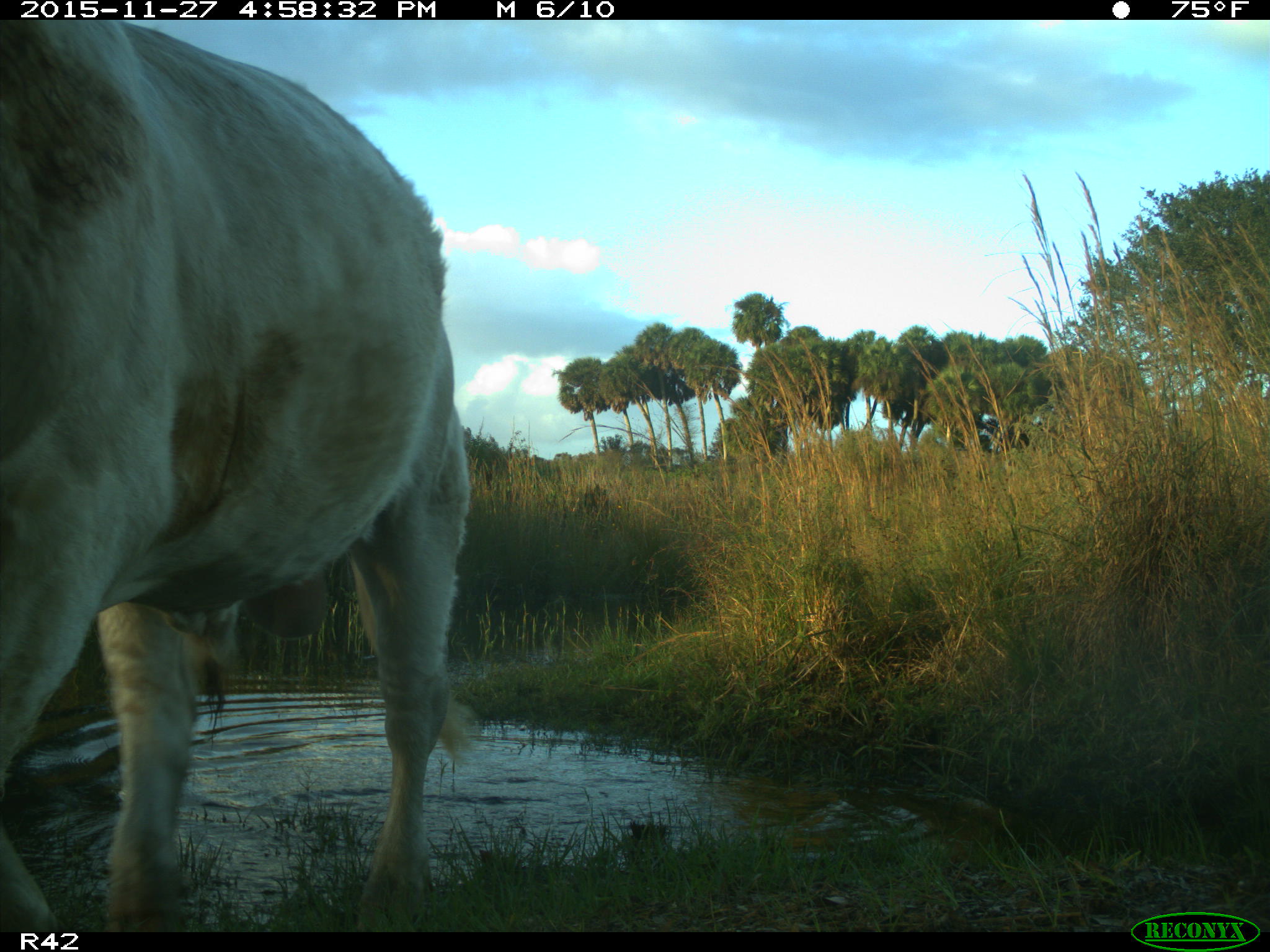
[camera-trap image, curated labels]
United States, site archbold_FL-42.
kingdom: Animalia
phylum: Chordata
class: Mammalia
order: Artiodactyla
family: Bovidae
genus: Bos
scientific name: Bos taurus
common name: domestic cow